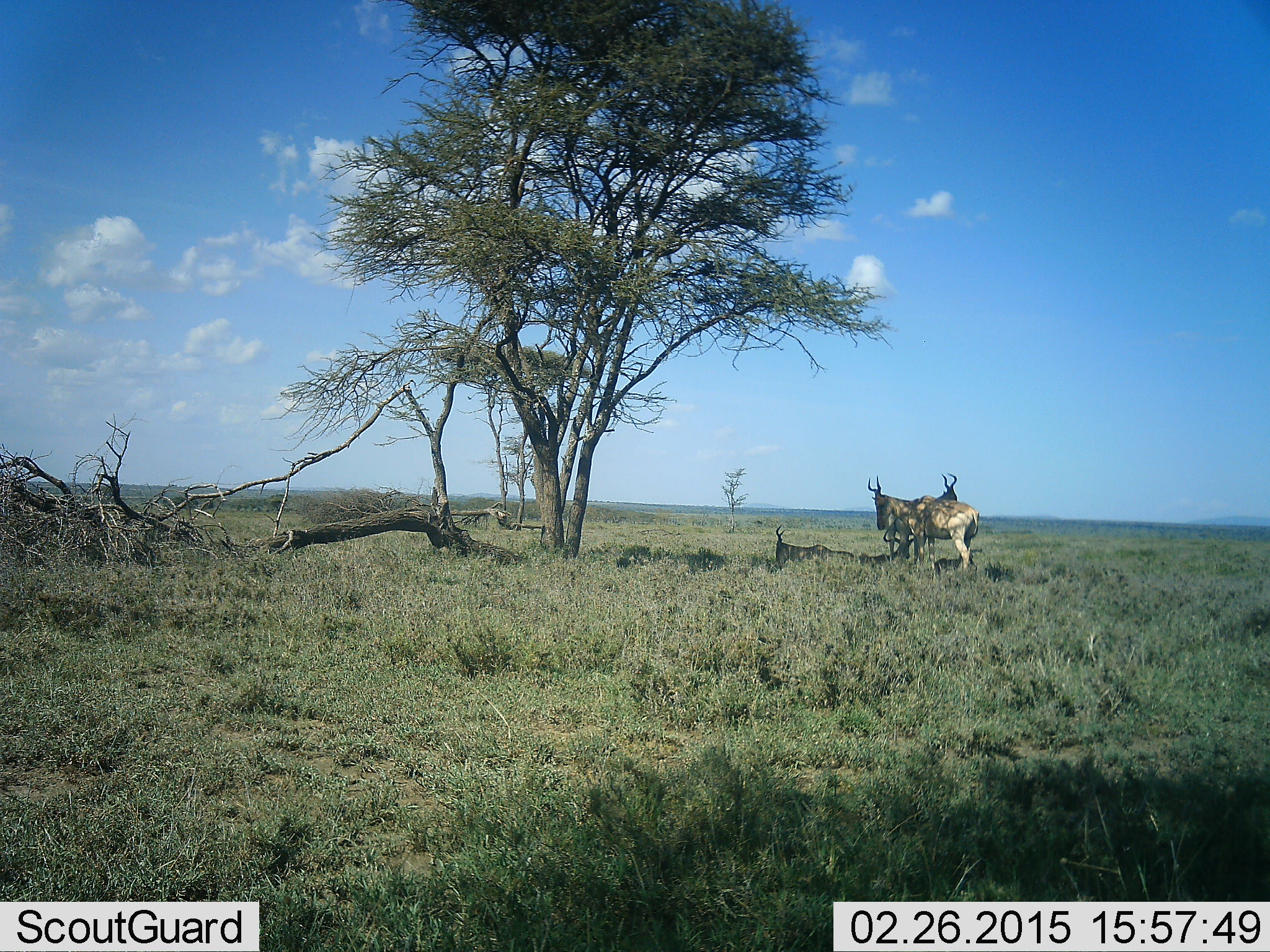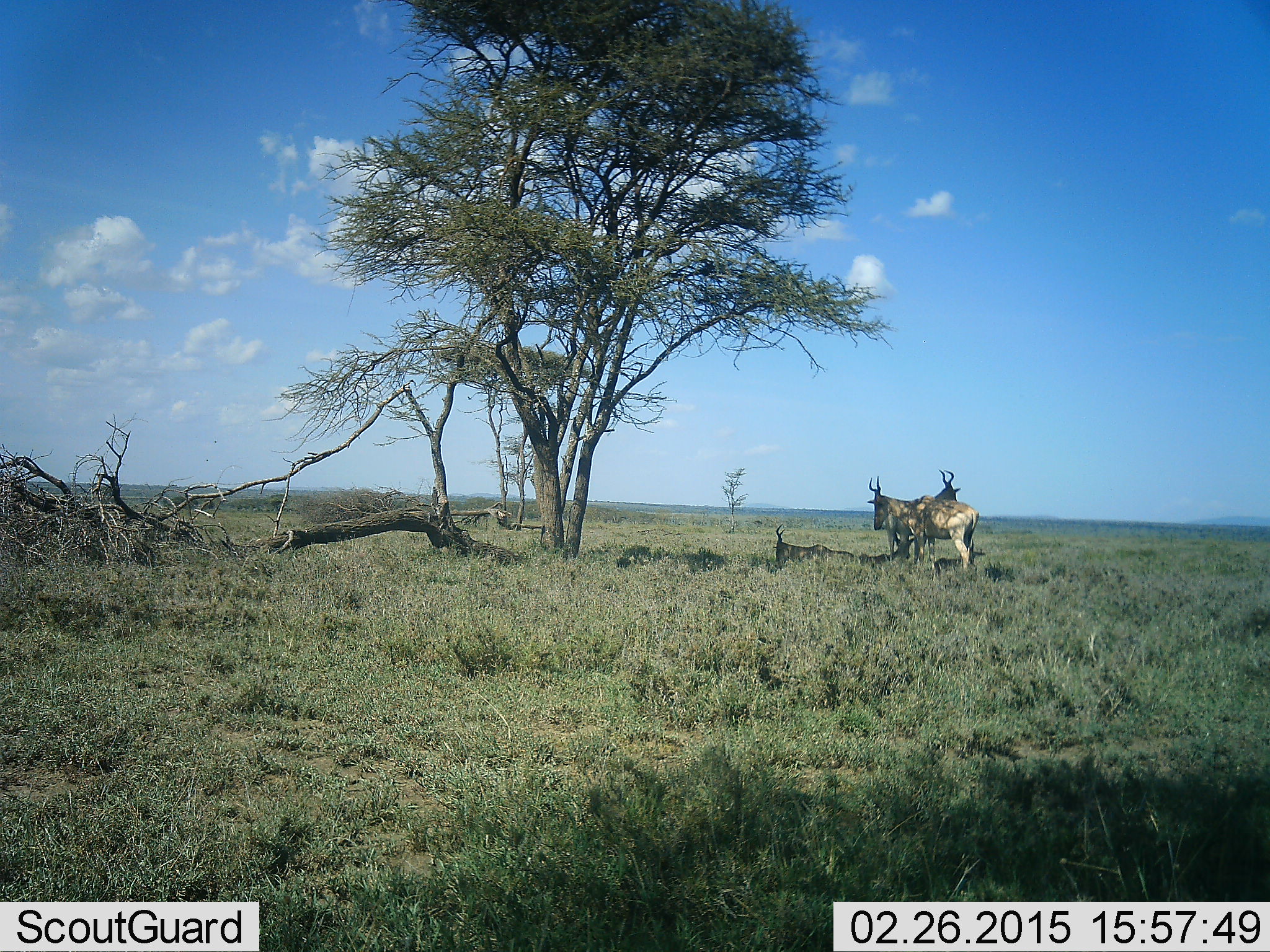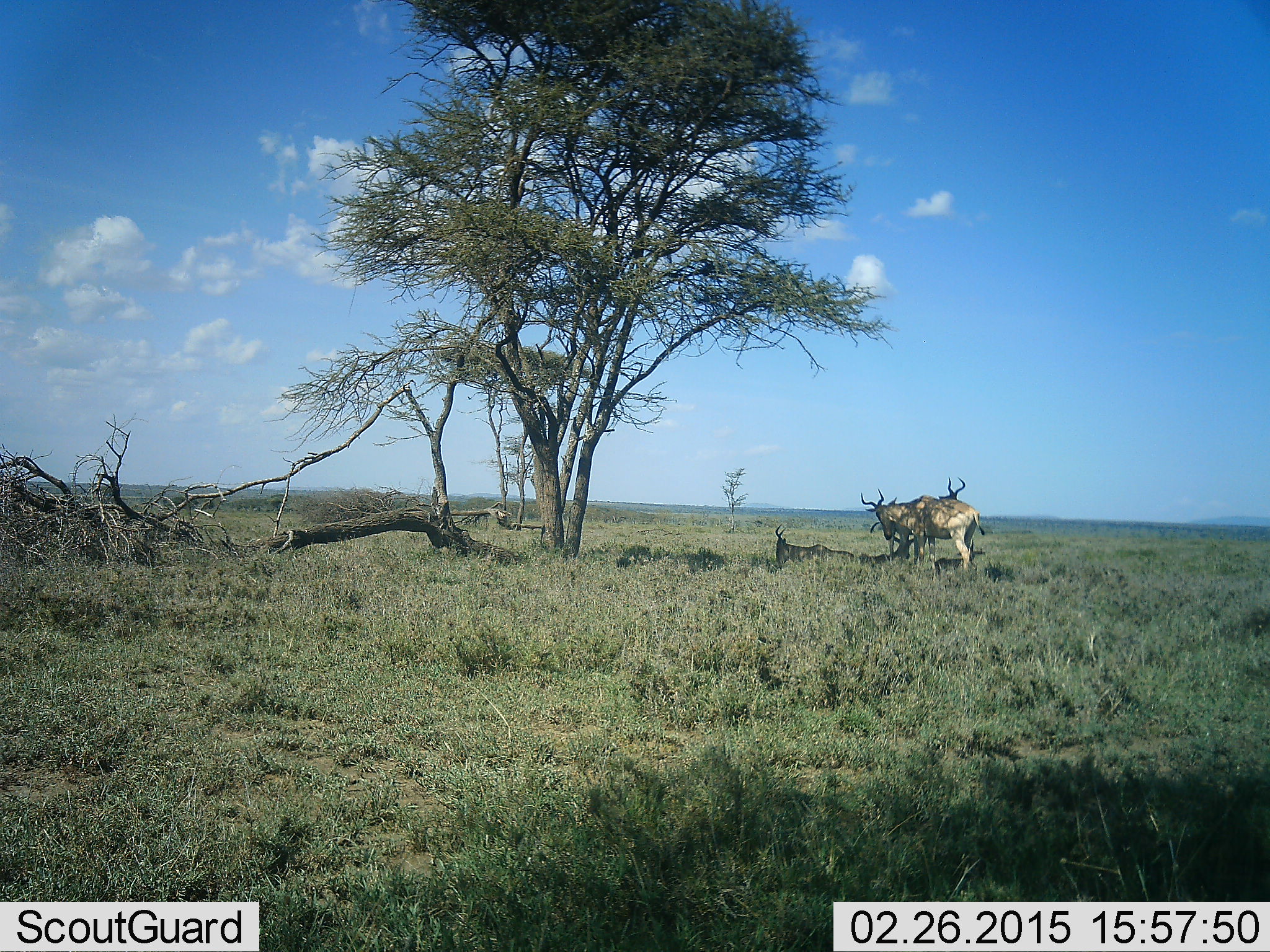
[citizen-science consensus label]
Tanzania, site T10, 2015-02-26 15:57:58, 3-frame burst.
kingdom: Animalia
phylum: Chordata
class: Mammalia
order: Artiodactyla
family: Bovidae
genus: Alcelaphus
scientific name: Alcelaphus buselaphus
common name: hartebeest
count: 3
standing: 100%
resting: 60%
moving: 10%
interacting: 10%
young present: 0%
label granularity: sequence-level